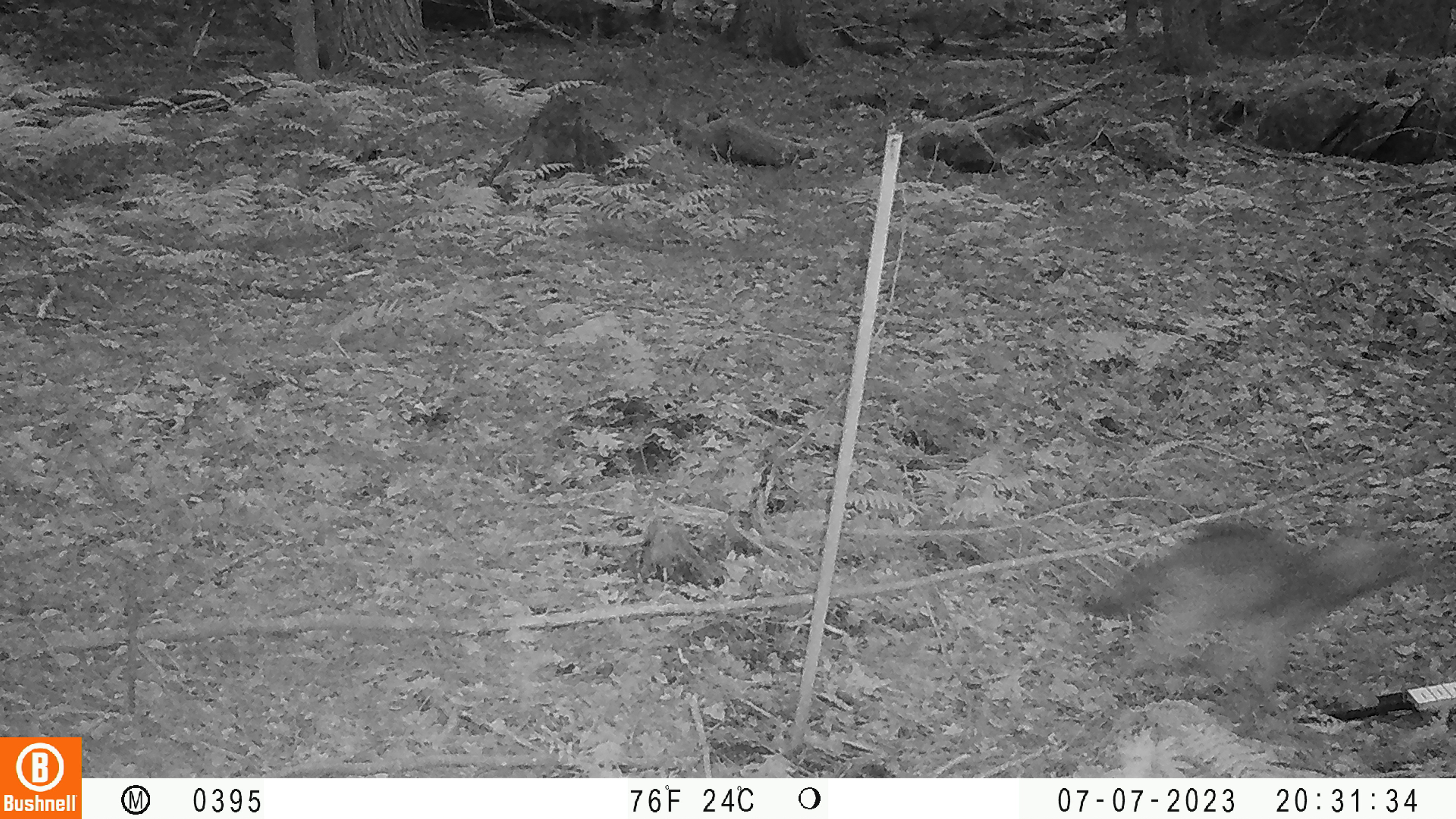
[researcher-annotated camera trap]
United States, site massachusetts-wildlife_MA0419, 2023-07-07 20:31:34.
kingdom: Animalia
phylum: Chordata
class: Mammalia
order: Carnivora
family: Canidae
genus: Urocyon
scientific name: Urocyon cinereoargenteus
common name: gray fox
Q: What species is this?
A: Gray fox (Urocyon cinereoargenteus).